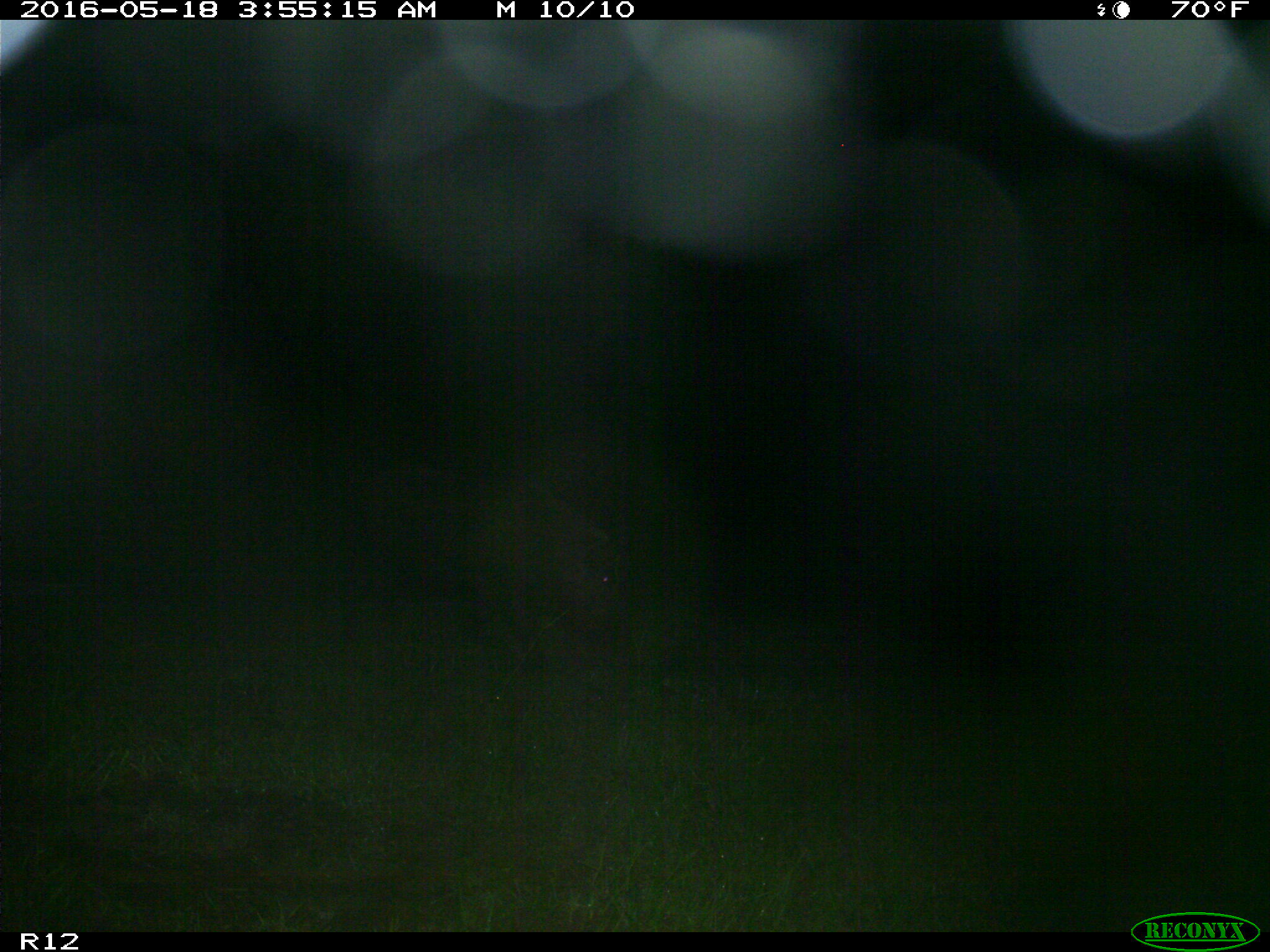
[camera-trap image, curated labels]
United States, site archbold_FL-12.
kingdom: Animalia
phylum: Chordata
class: Mammalia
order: Artiodactyla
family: Suidae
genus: Sus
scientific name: Sus scrofa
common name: wild boar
Sus scrofa (wild boar).